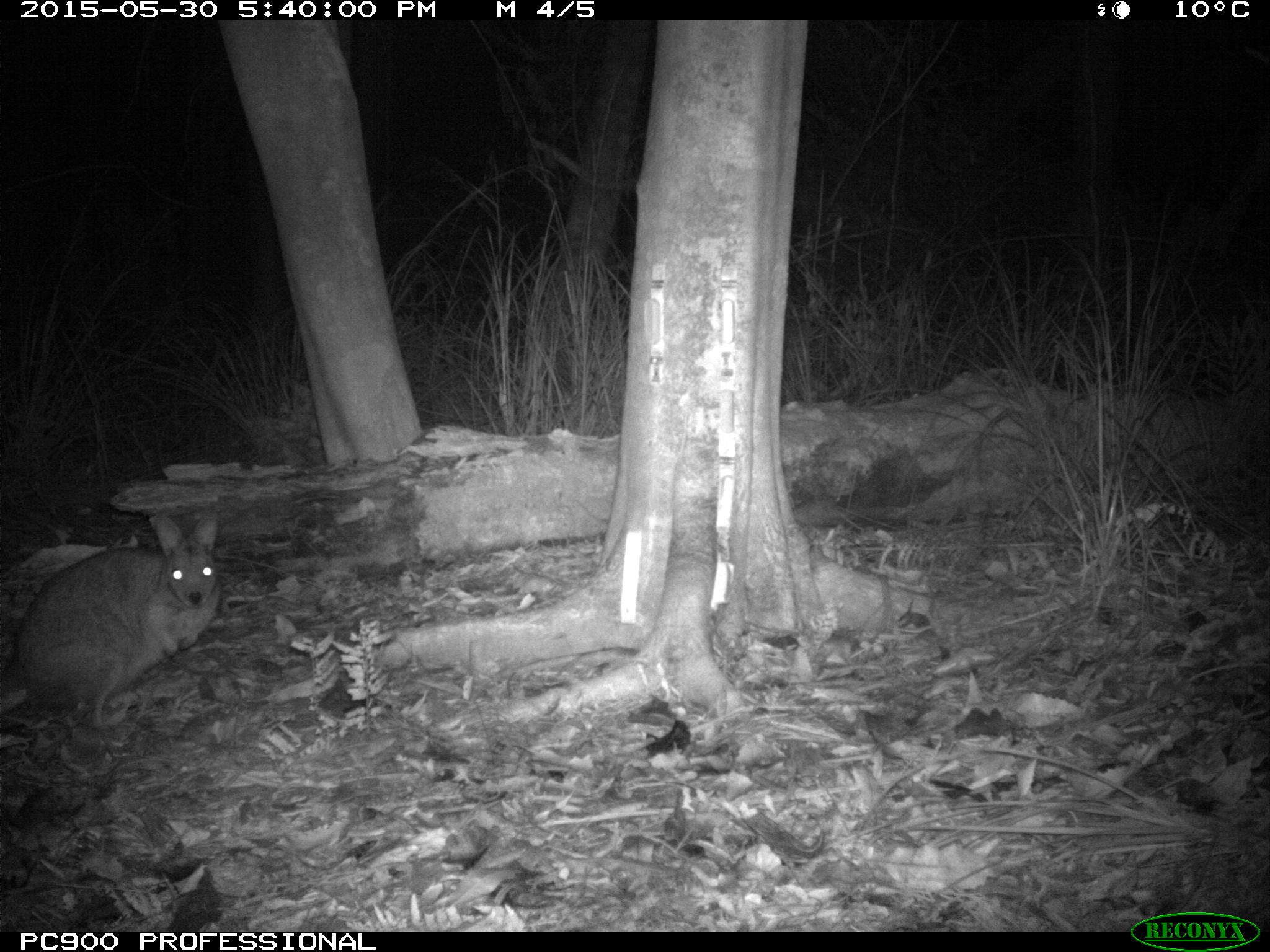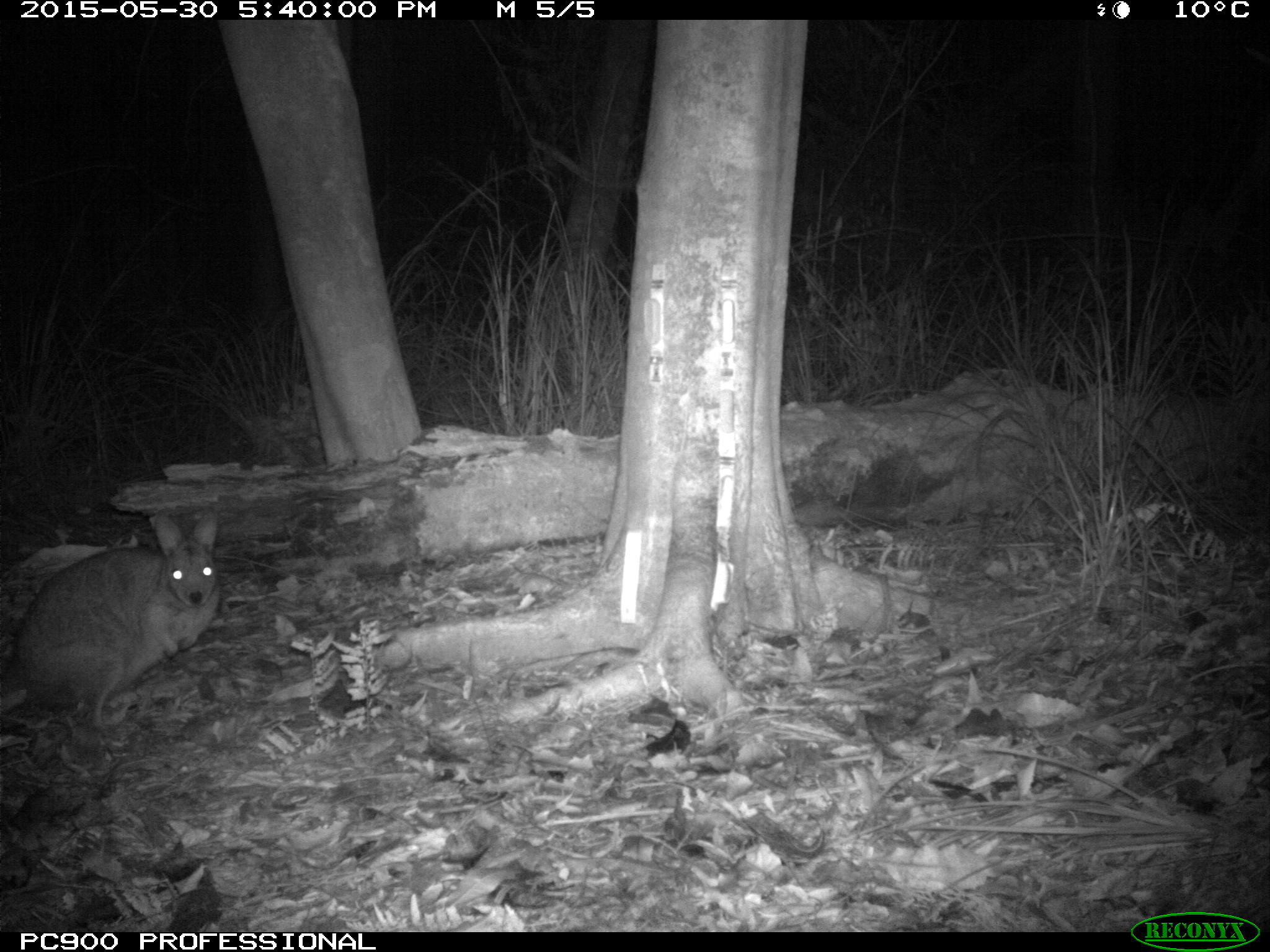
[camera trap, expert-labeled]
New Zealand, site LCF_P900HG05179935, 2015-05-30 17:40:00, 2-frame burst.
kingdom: Animalia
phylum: Chordata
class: Mammalia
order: Diprotodontia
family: Macropodidae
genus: Notamacropus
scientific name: Notamacropus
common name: wallaby